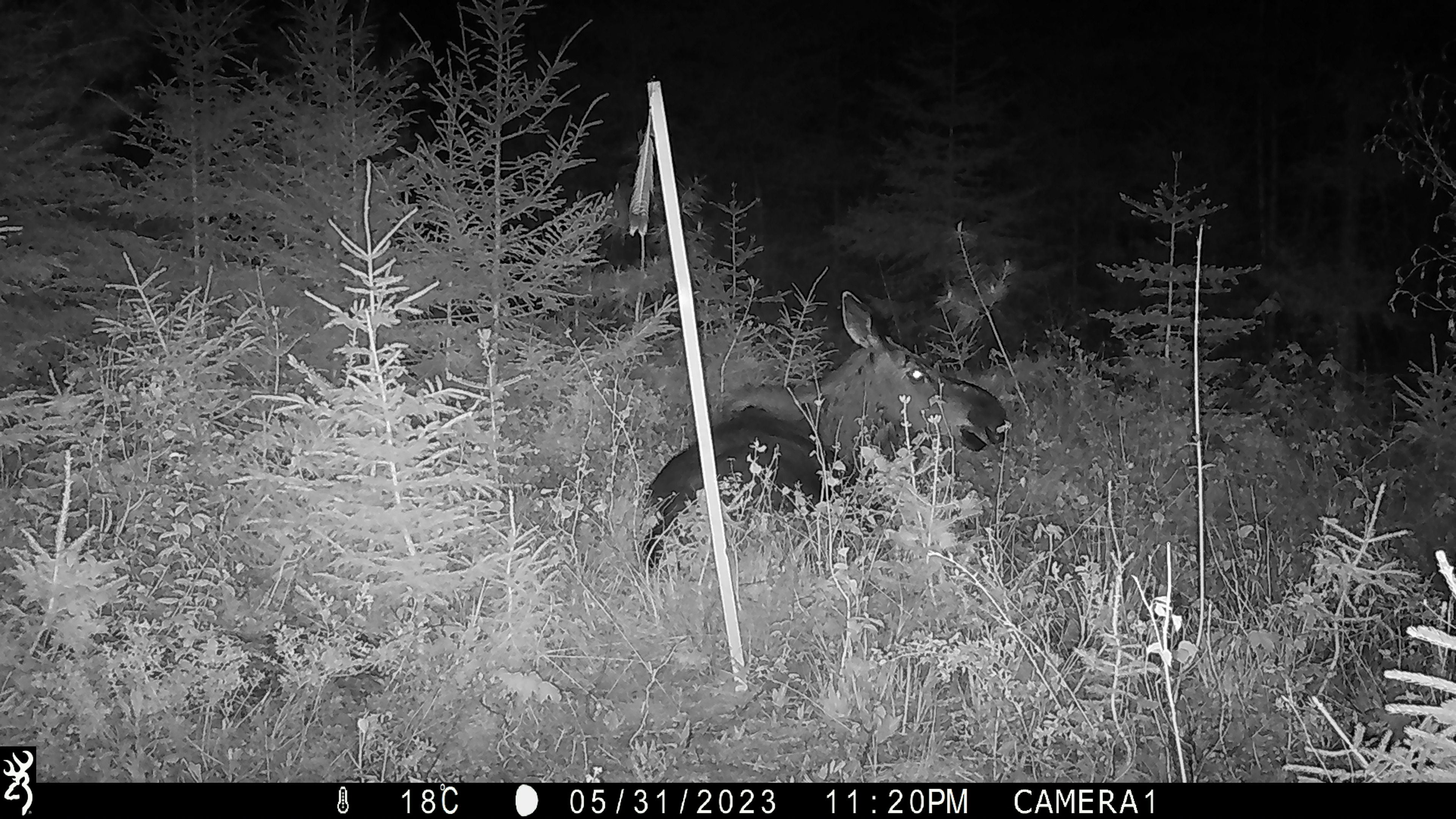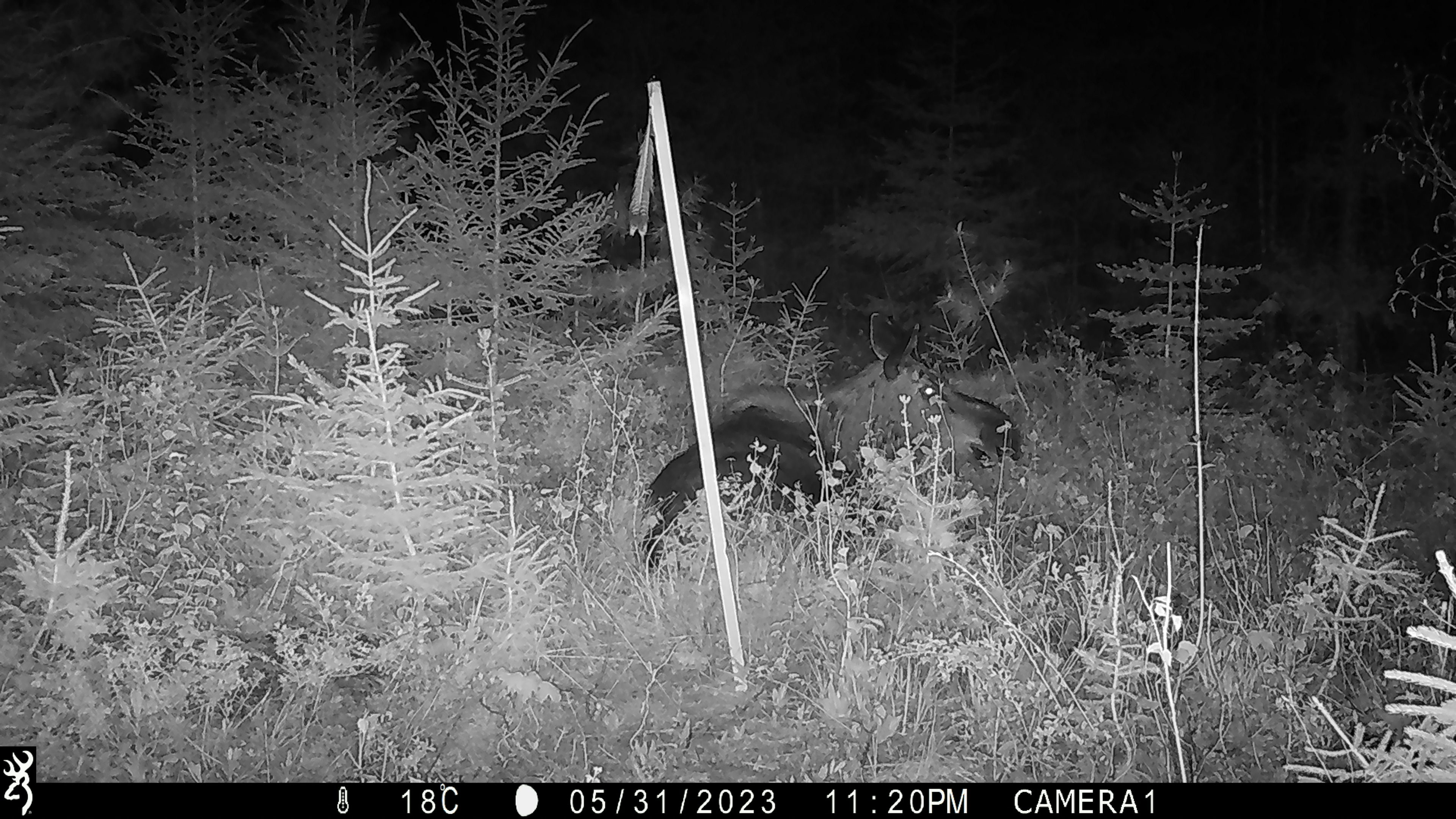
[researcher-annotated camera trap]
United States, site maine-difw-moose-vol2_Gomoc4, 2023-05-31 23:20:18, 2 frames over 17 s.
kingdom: Animalia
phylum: Chordata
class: Mammalia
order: Artiodactyla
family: Cervidae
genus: Alces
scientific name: Alces alces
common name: moose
Moose (Alces alces).